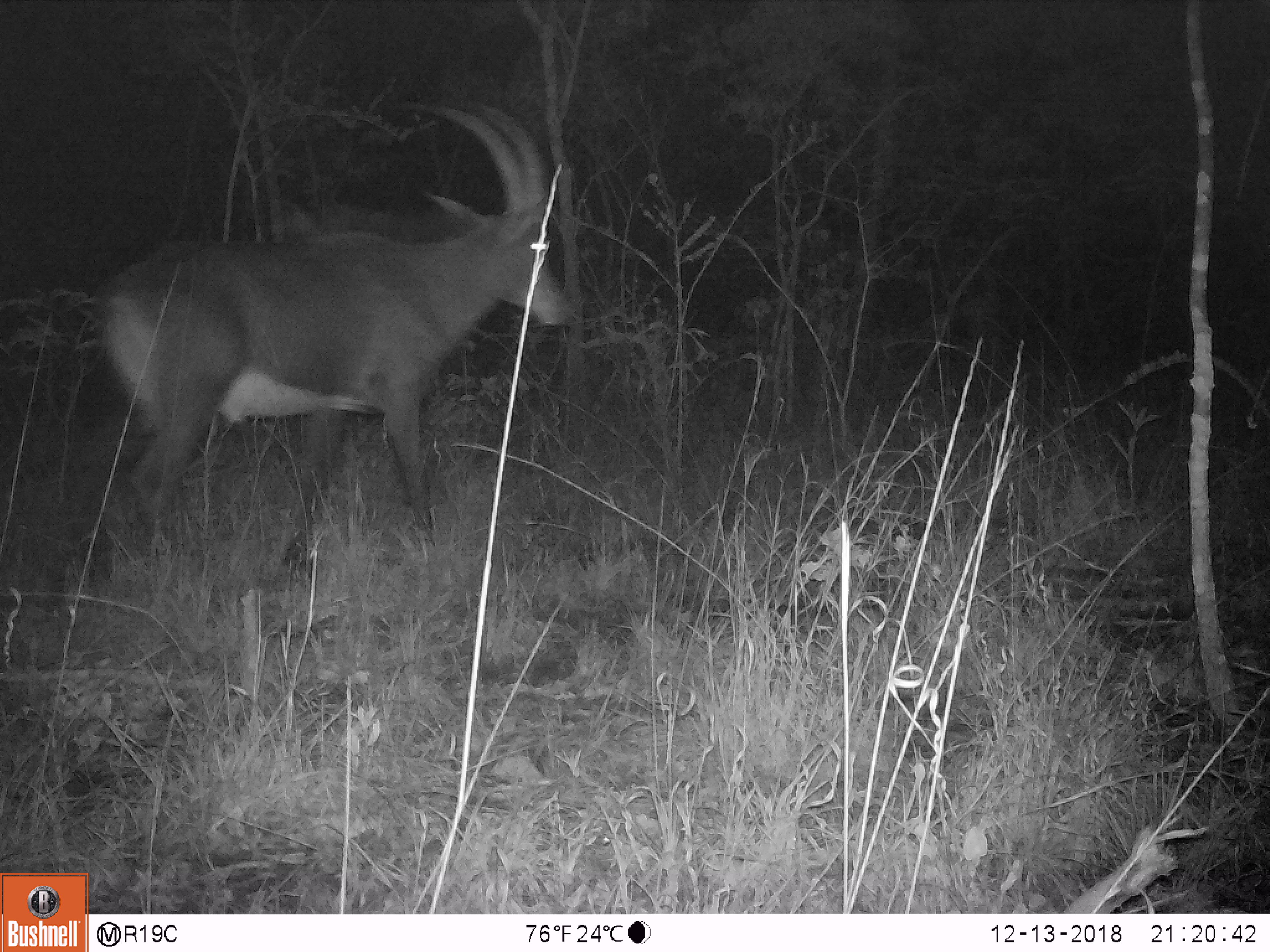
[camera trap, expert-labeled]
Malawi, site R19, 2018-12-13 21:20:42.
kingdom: Animalia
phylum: Chordata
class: Mammalia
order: Artiodactyla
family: Bovidae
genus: Hippotragus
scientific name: Hippotragus niger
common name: sable antelope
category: sable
Sable (sable antelope) (Hippotragus niger), count 1.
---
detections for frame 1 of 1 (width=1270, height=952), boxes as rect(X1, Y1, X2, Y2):
sable: rect(67, 86, 575, 606)